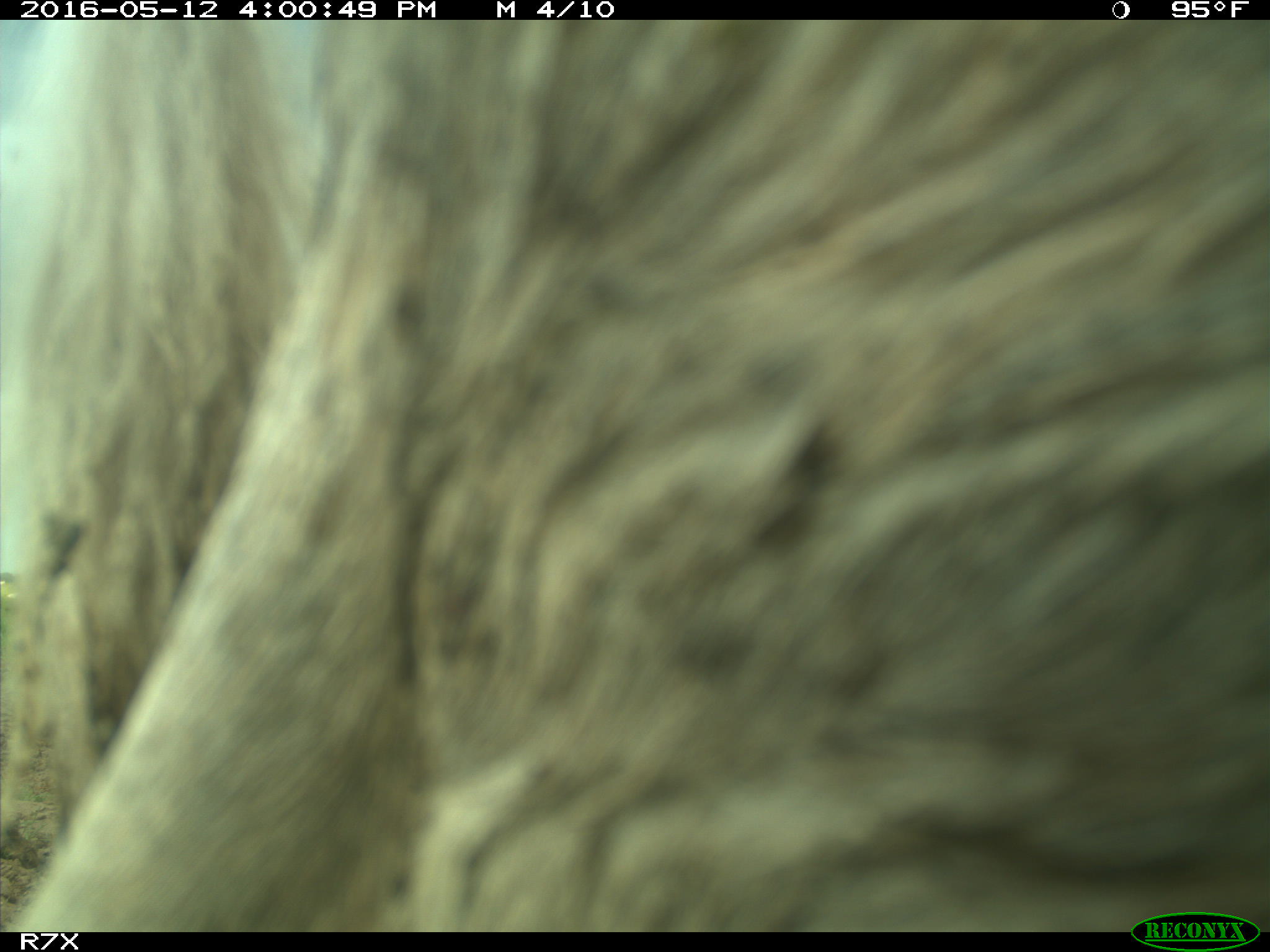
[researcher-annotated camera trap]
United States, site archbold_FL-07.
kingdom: Animalia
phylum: Chordata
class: Mammalia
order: Artiodactyla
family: Bovidae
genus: Bos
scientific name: Bos taurus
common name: domestic cow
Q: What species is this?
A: Bos taurus (domestic cow).